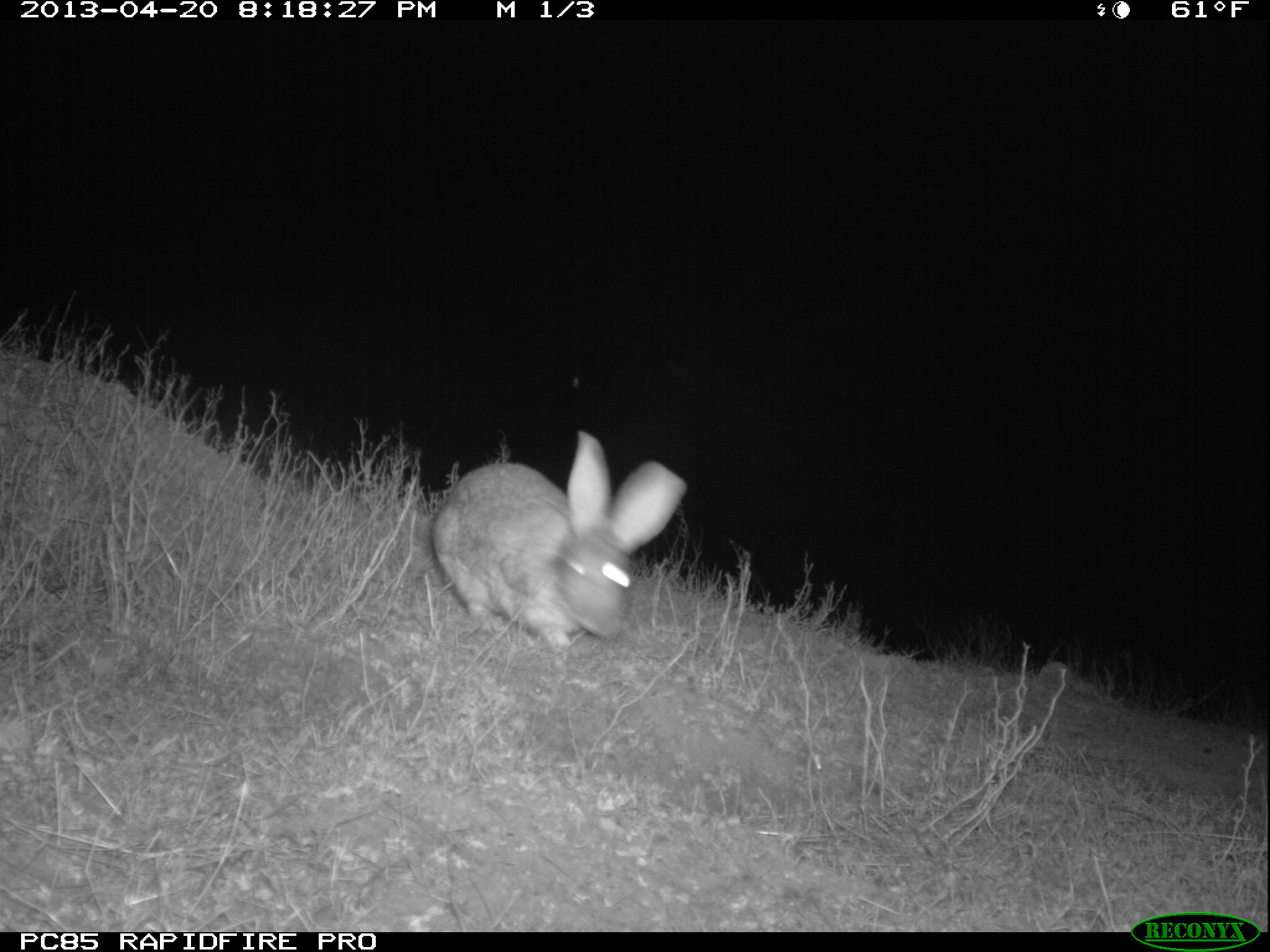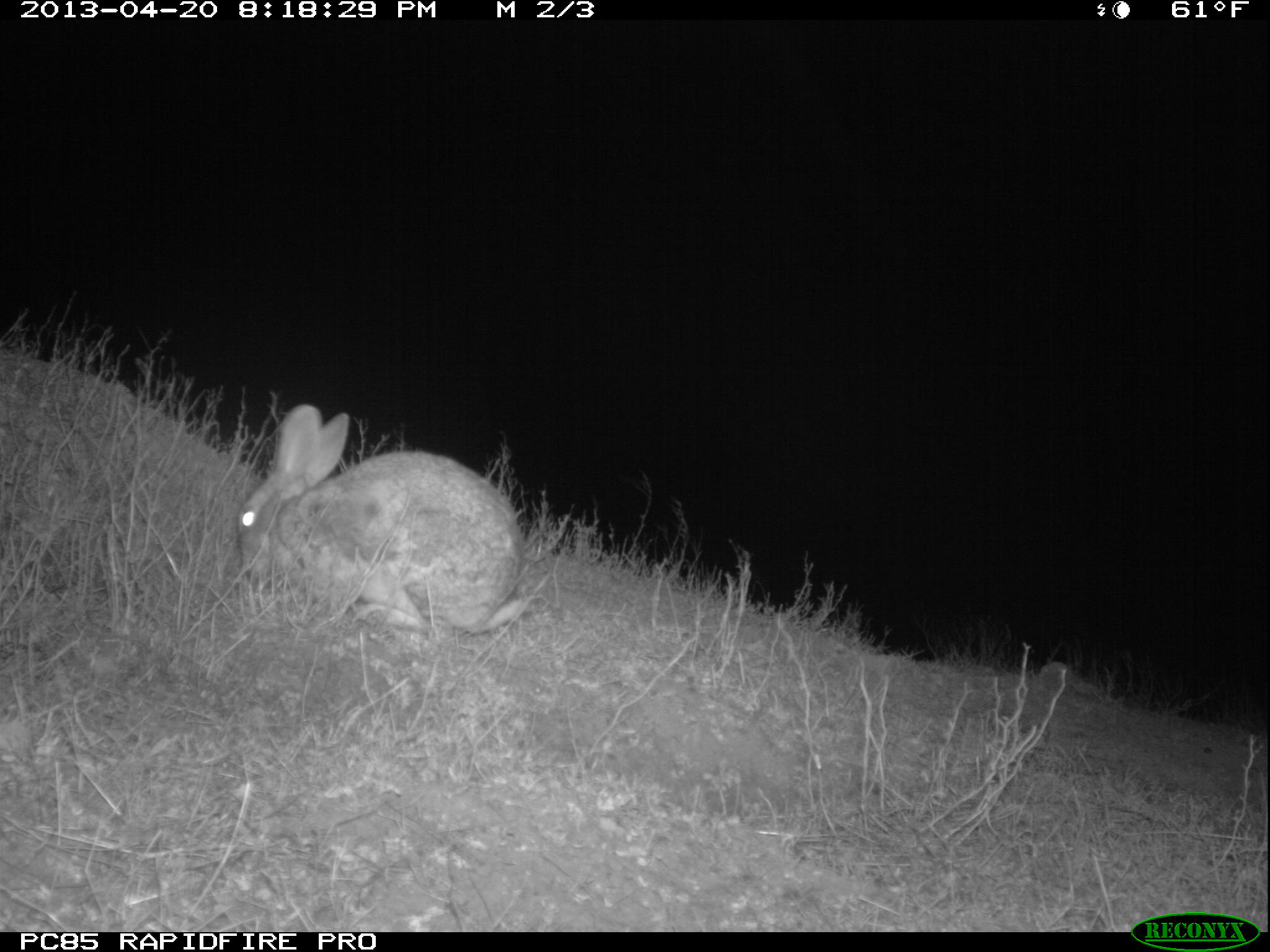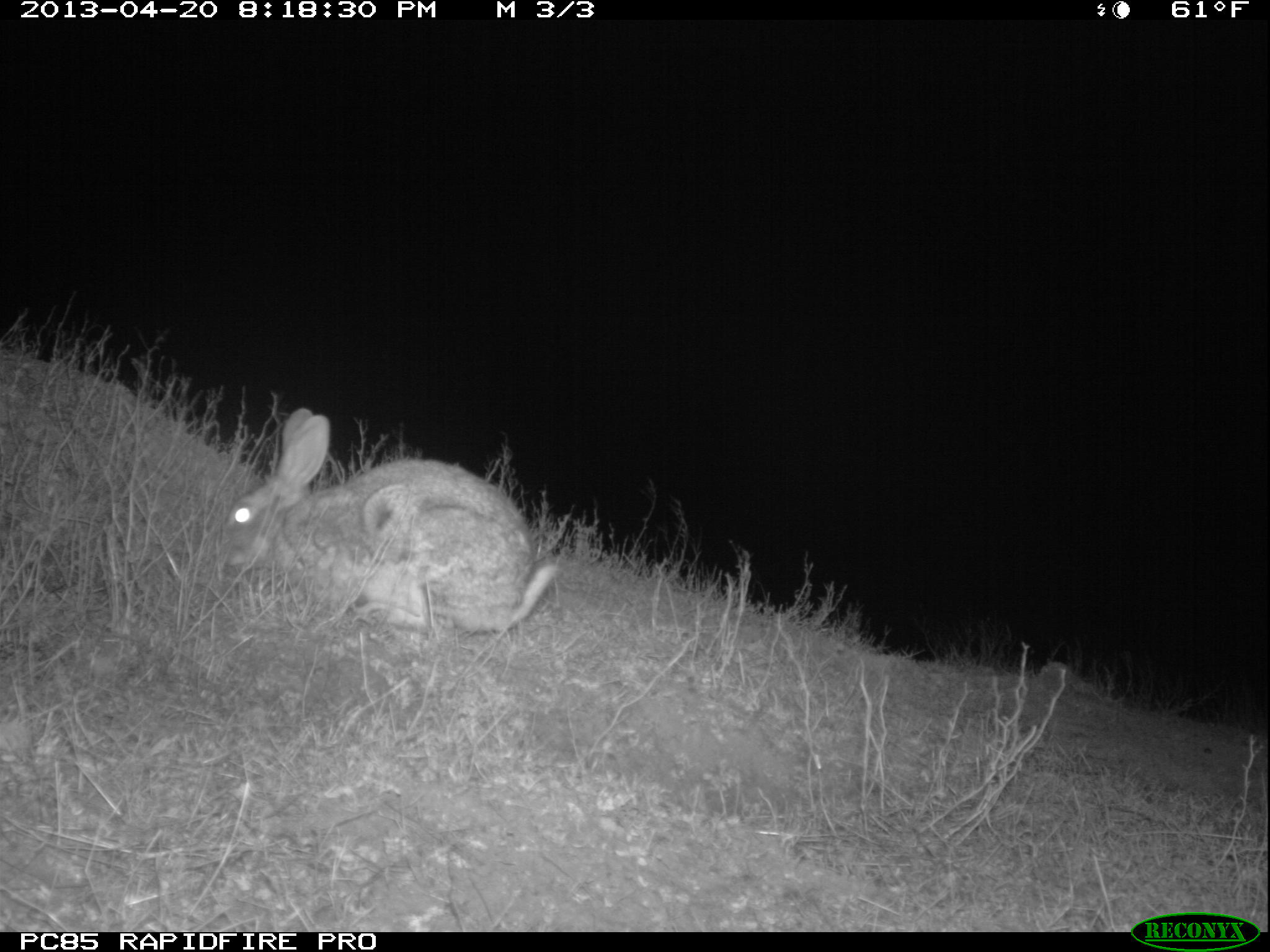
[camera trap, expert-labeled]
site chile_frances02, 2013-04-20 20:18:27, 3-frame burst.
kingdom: Animalia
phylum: Chordata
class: Mammalia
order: Lagomorpha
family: Leporidae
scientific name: Leporidae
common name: rabbits and hares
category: rabbit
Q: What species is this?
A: Rabbit (rabbits and hares) (Leporidae).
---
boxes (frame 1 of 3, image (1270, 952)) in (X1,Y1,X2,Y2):
rabbit: (425,432,686,644)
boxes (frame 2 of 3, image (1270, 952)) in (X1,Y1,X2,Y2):
rabbit: (228,407,533,643)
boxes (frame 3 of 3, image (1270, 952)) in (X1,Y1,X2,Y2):
rabbit: (214,410,558,646)